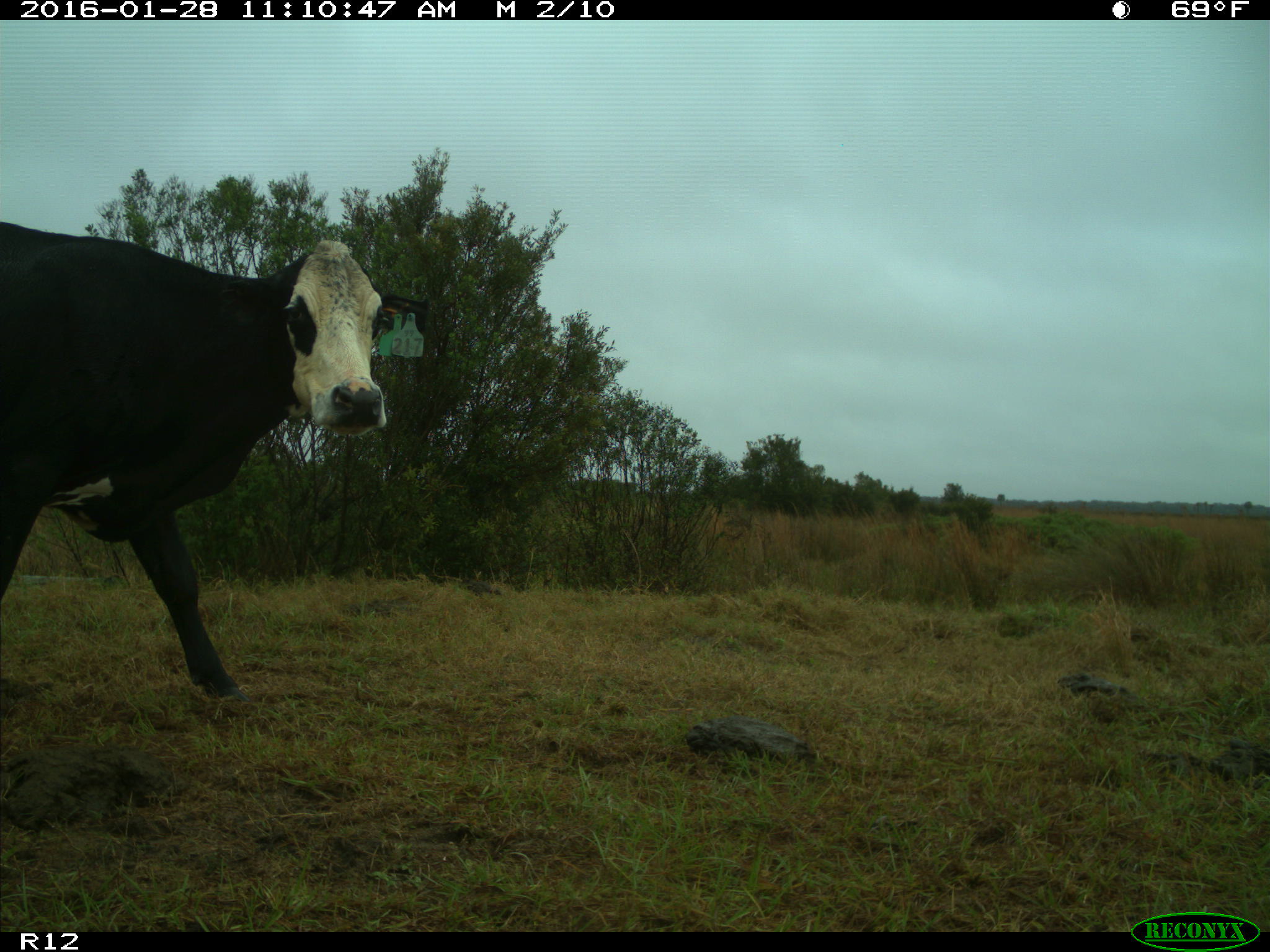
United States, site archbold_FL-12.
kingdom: Animalia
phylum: Chordata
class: Mammalia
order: Artiodactyla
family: Bovidae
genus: Bos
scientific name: Bos taurus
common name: domestic cow